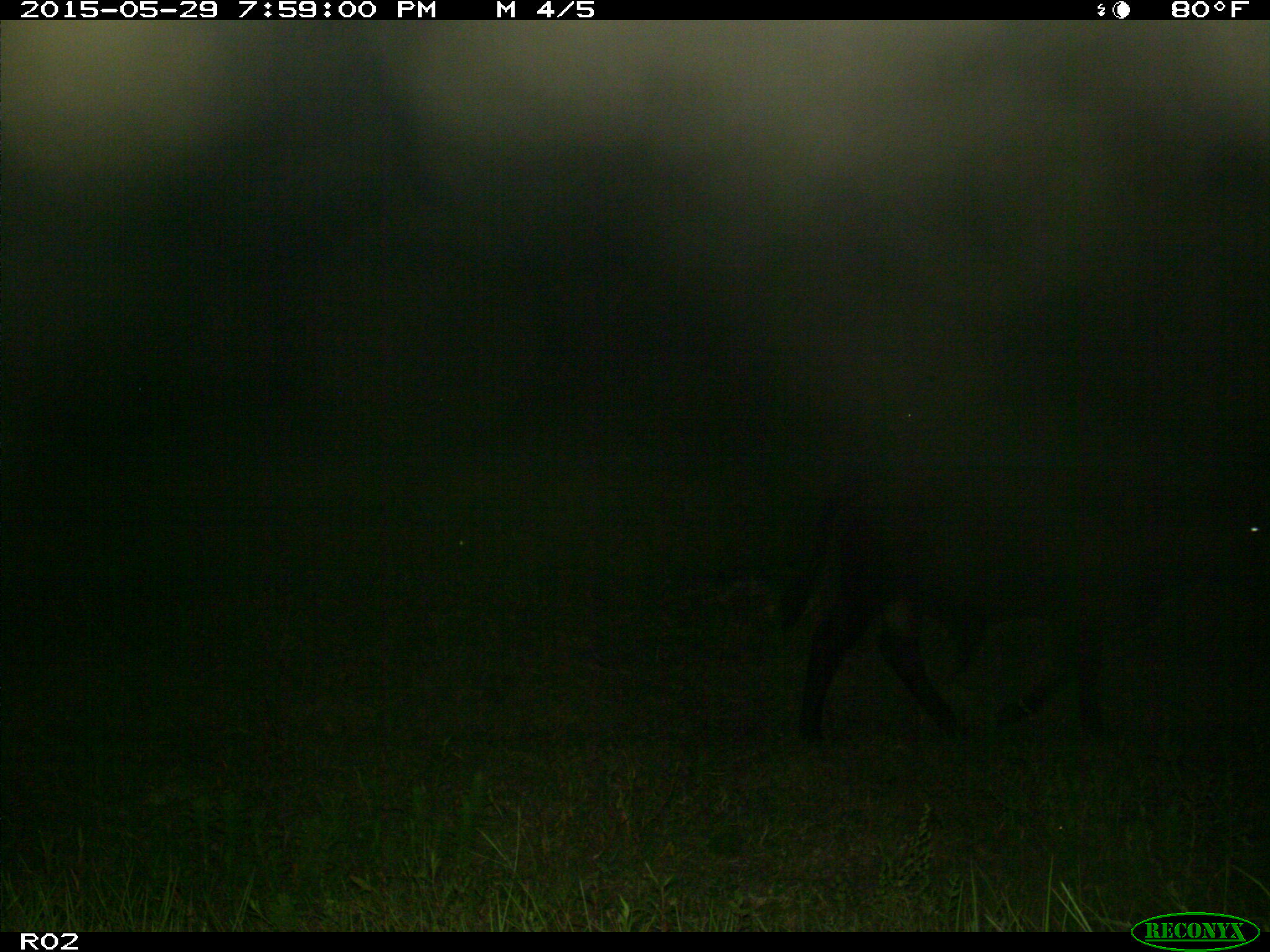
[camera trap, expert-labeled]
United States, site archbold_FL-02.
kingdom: Animalia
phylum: Chordata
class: Mammalia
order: Artiodactyla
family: Bovidae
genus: Bos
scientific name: Bos taurus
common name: domestic cow